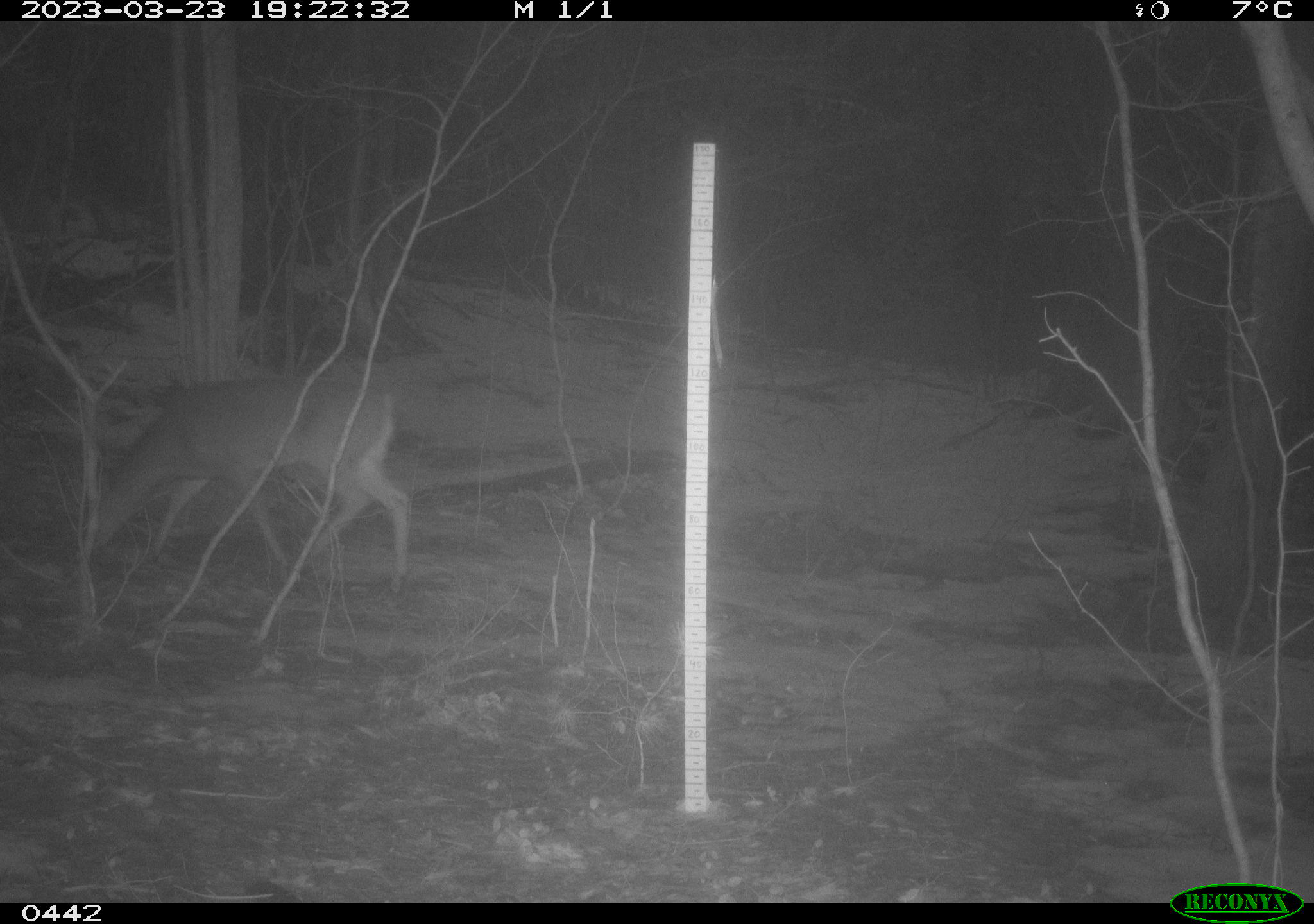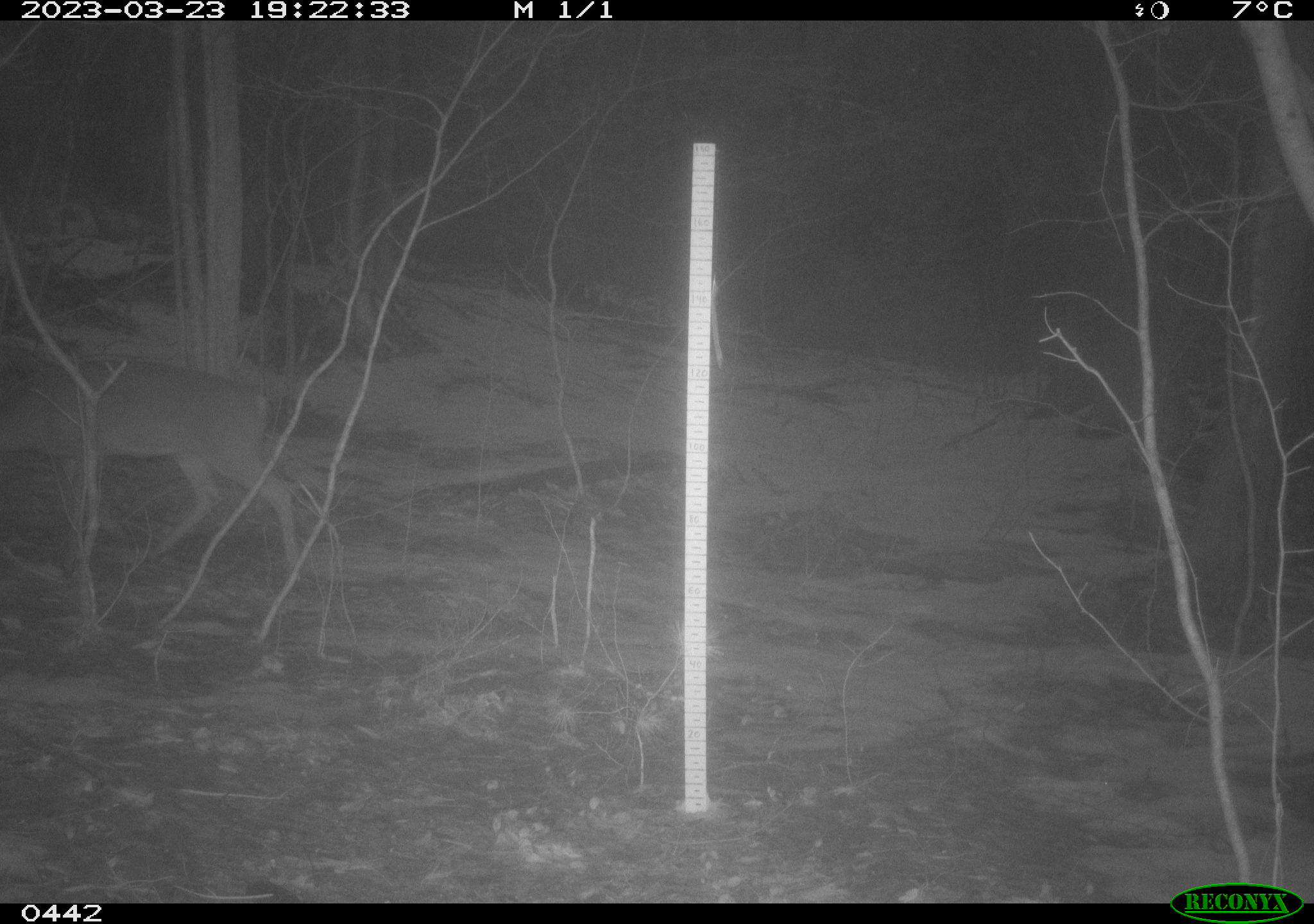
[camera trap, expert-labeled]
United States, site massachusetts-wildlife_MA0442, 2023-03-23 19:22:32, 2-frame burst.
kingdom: Animalia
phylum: Chordata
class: Mammalia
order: Artiodactyla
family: Cervidae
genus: Odocoileus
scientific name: Odocoileus virginianus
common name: white-tailed deer